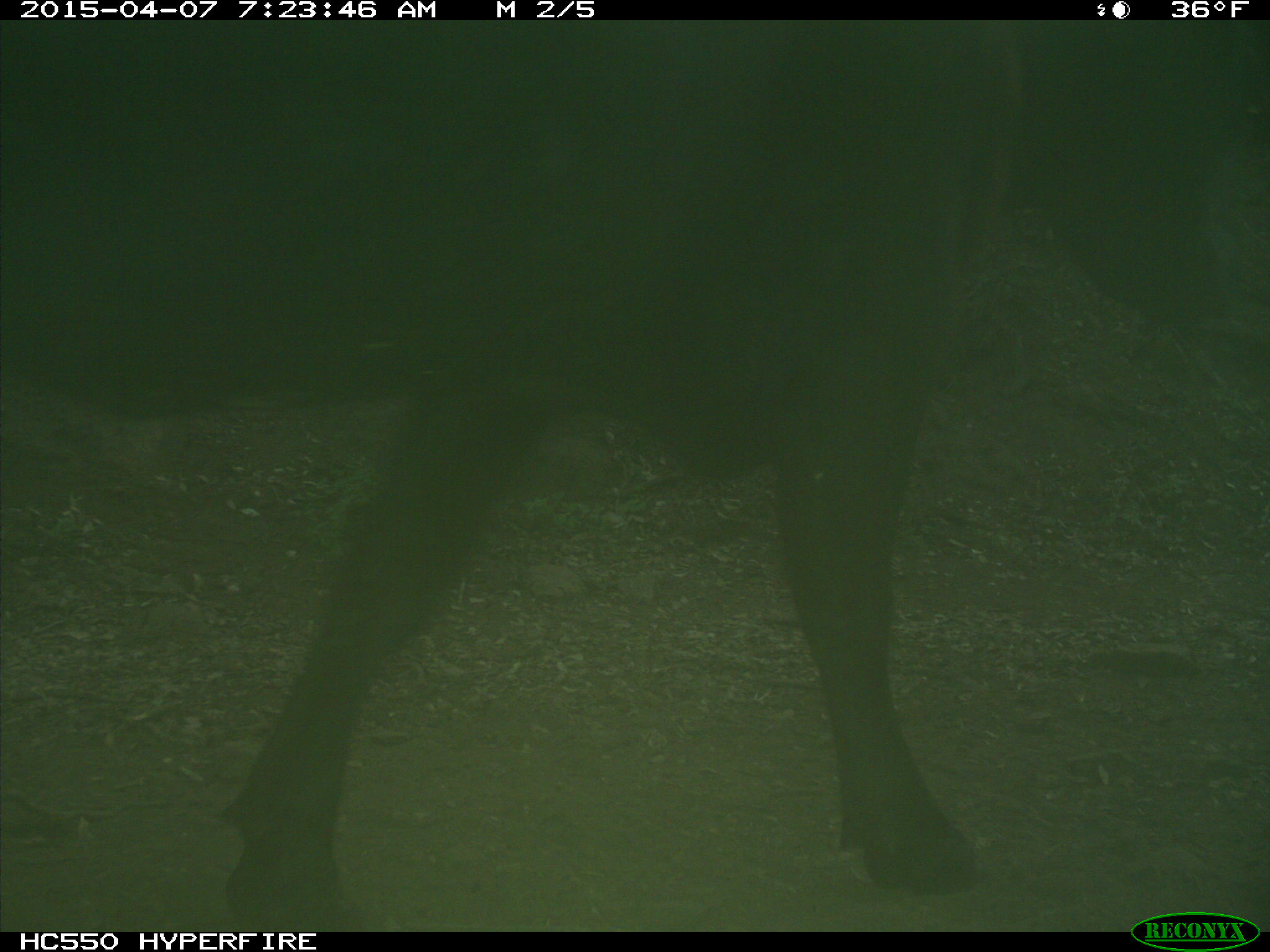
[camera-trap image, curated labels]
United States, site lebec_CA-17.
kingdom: Animalia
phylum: Chordata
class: Mammalia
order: Artiodactyla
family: Bovidae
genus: Bos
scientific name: Bos taurus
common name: domestic cow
Bos taurus (domestic cow).